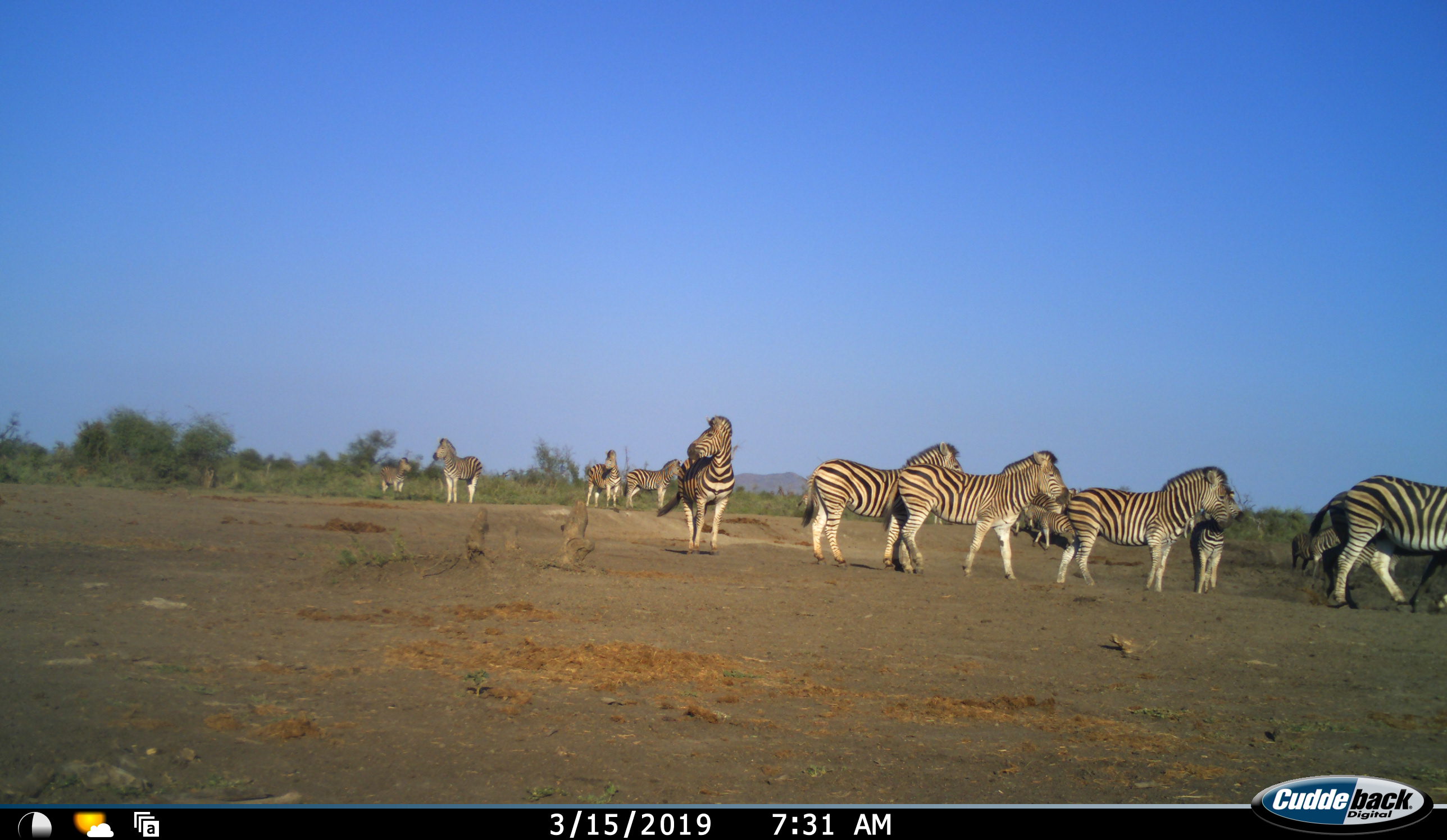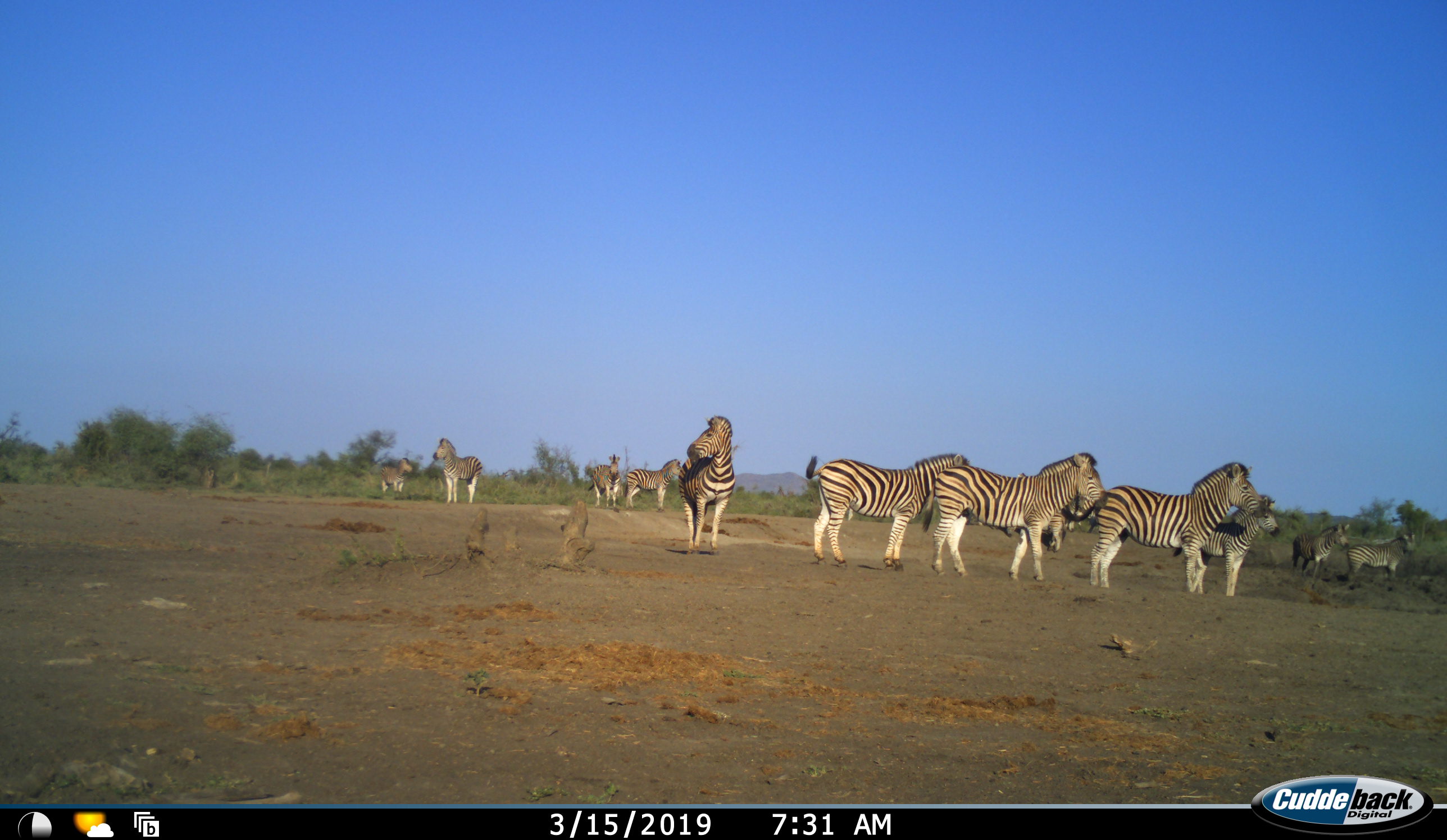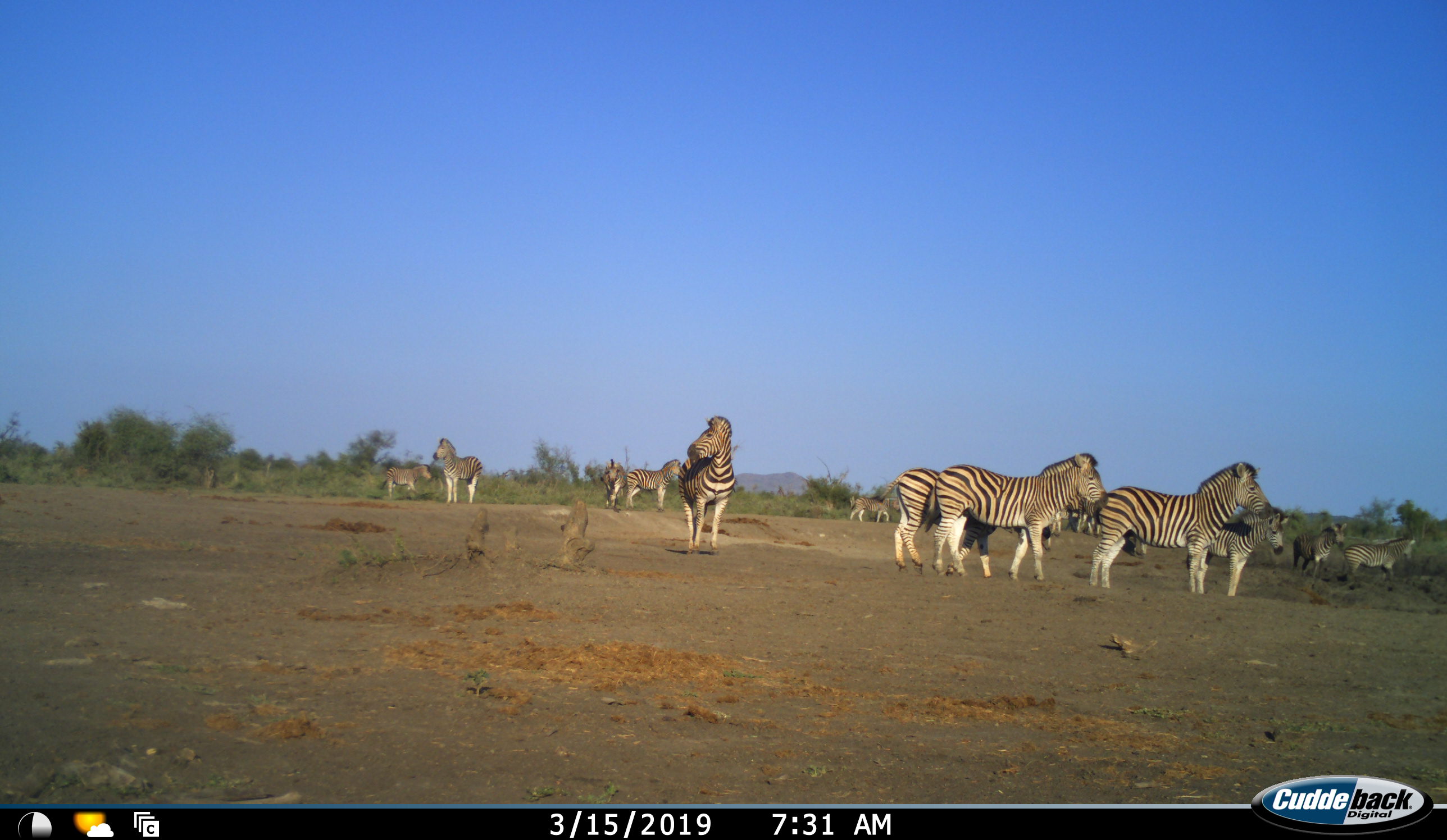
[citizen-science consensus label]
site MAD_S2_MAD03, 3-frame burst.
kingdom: Animalia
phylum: Chordata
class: Mammalia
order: Perissodactyla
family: Equidae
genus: Equus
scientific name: Equus quagga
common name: plains zebra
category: zebraplains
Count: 11-50.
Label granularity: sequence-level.